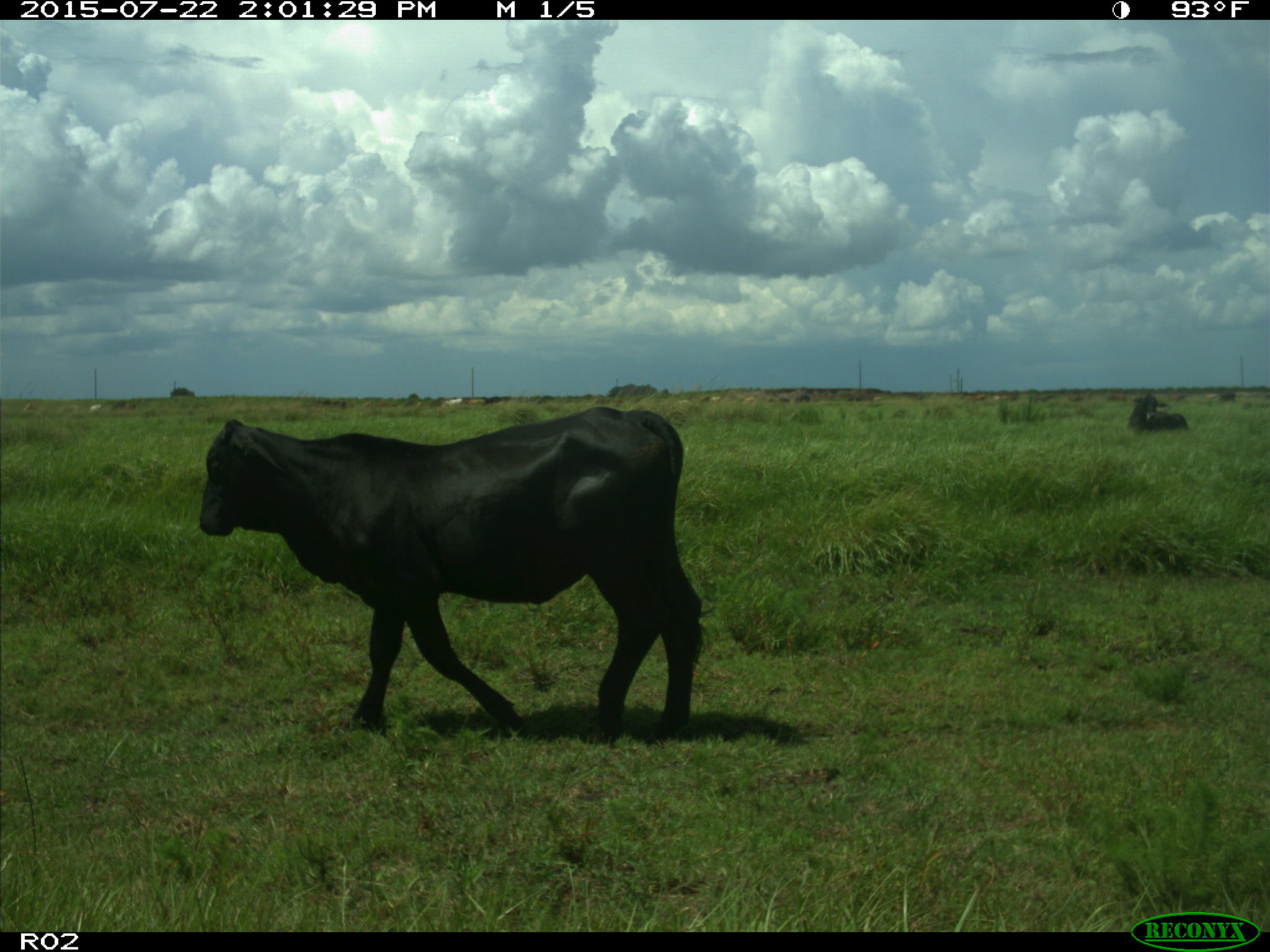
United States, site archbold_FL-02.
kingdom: Animalia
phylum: Chordata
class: Mammalia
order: Artiodactyla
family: Bovidae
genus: Bos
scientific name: Bos taurus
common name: domestic cow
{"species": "Bos taurus (domestic cow)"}